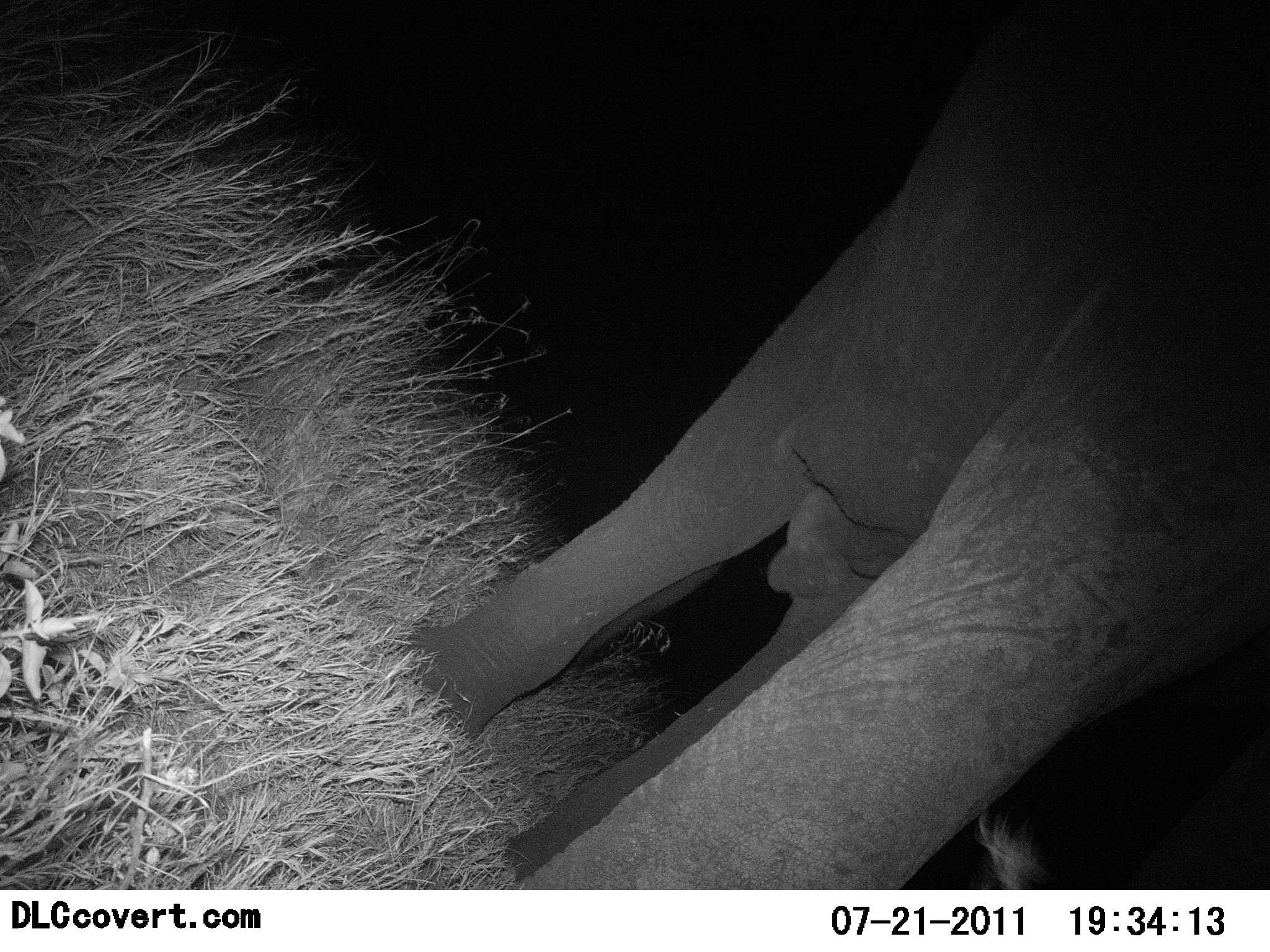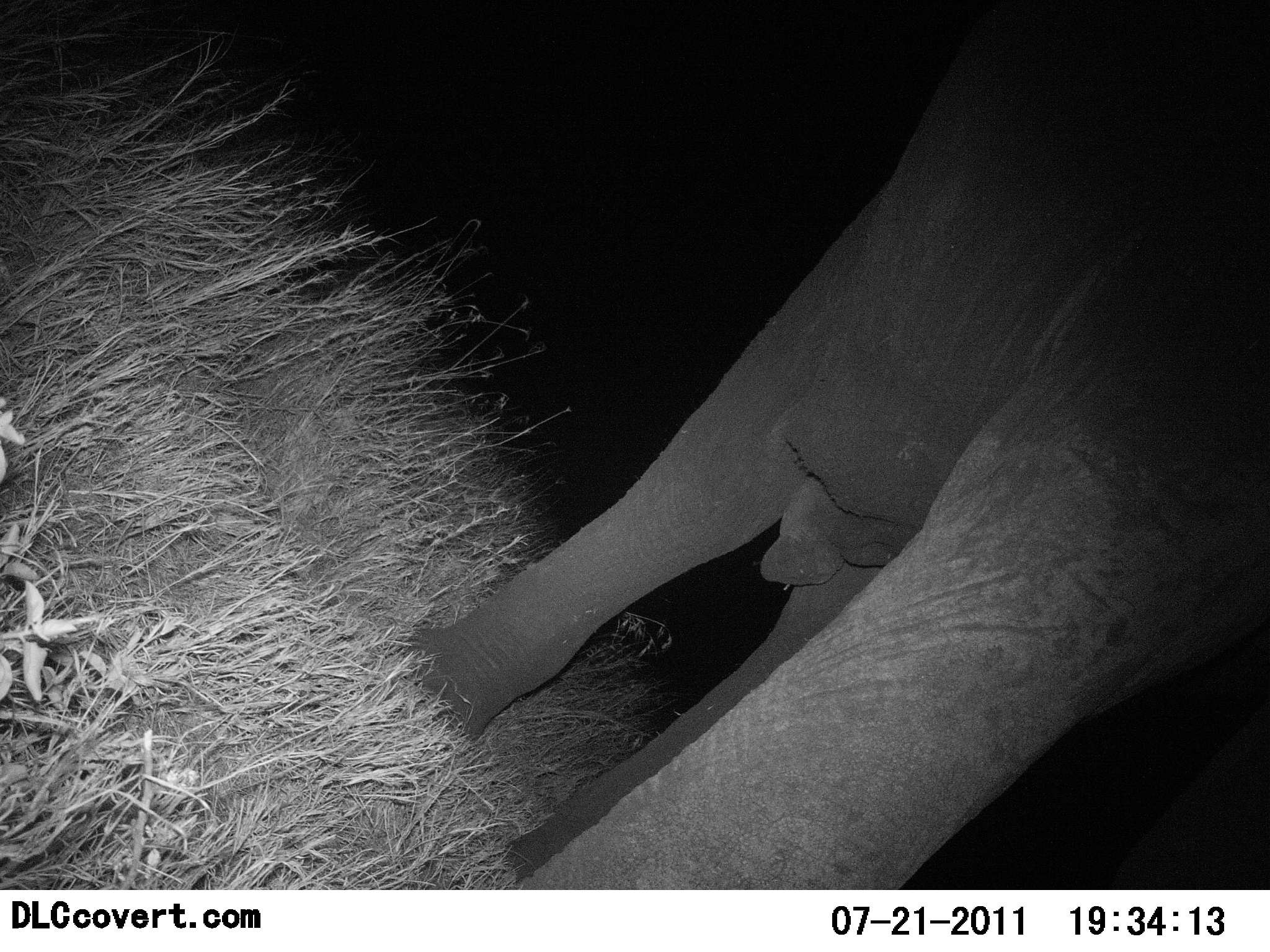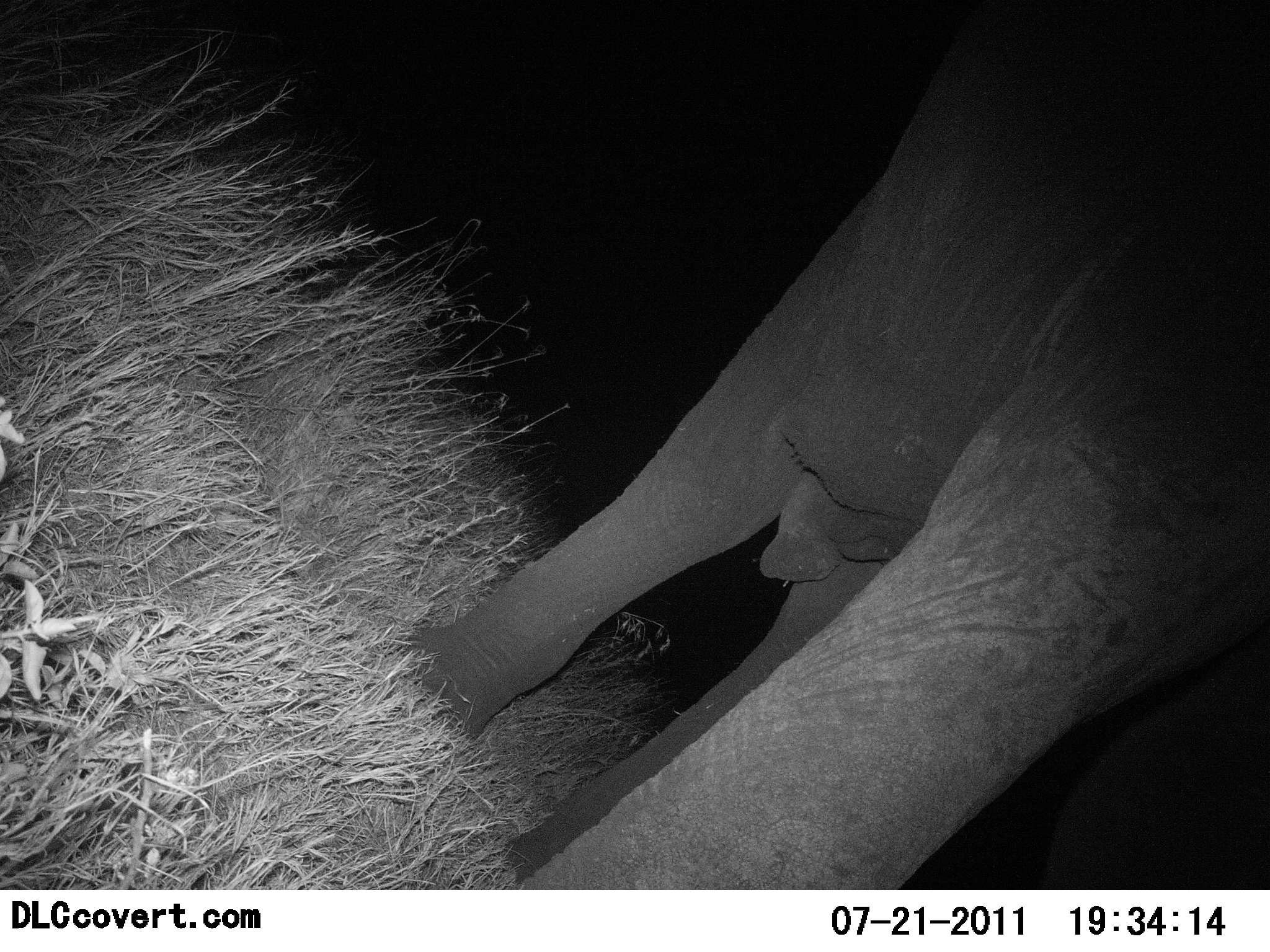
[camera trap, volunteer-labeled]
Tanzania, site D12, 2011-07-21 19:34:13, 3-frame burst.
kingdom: Animalia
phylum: Chordata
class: Mammalia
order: Proboscidea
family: Elephantidae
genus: Loxodonta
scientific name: Loxodonta africana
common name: african bush elephant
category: elephant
Elephant (african bush elephant) (Loxodonta africana), count 1. Behavior (volunteer vote fractions): standing 91%, resting 0%, moving 0%, interacting 0%. Young present (vote fraction): 9%. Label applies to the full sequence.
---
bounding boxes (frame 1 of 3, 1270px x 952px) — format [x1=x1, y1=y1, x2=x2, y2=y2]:
animal: [x1=393, y1=3, x2=1268, y2=890]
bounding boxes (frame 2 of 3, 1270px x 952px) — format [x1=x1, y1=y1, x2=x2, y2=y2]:
animal: [x1=408, y1=4, x2=1268, y2=889]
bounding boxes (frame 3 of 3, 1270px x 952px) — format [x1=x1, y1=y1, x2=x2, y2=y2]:
animal: [x1=407, y1=3, x2=1270, y2=889]